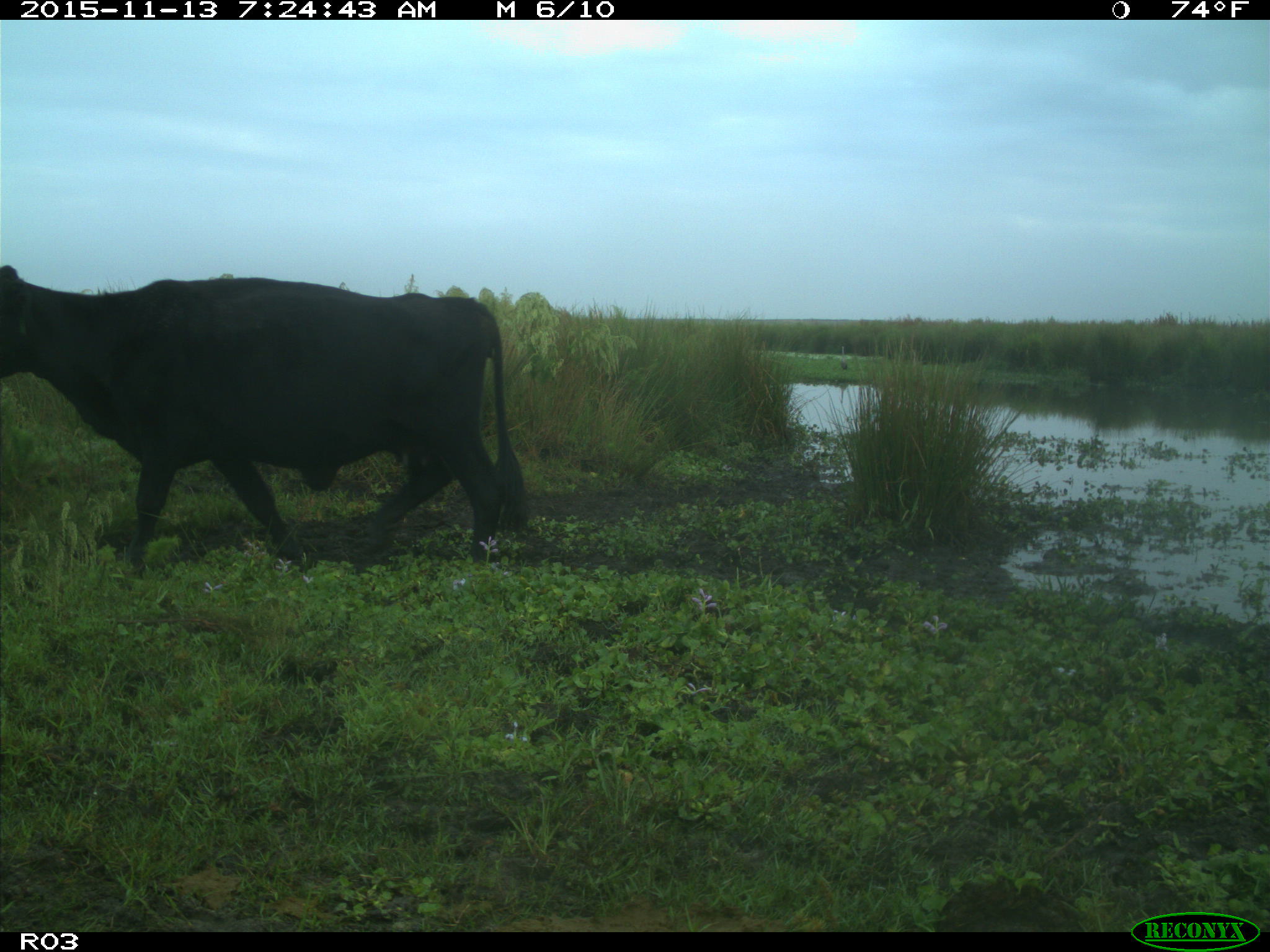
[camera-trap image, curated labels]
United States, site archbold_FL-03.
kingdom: Animalia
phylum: Chordata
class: Mammalia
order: Artiodactyla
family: Bovidae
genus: Bos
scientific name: Bos taurus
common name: domestic cow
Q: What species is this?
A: Bos taurus (domestic cow).